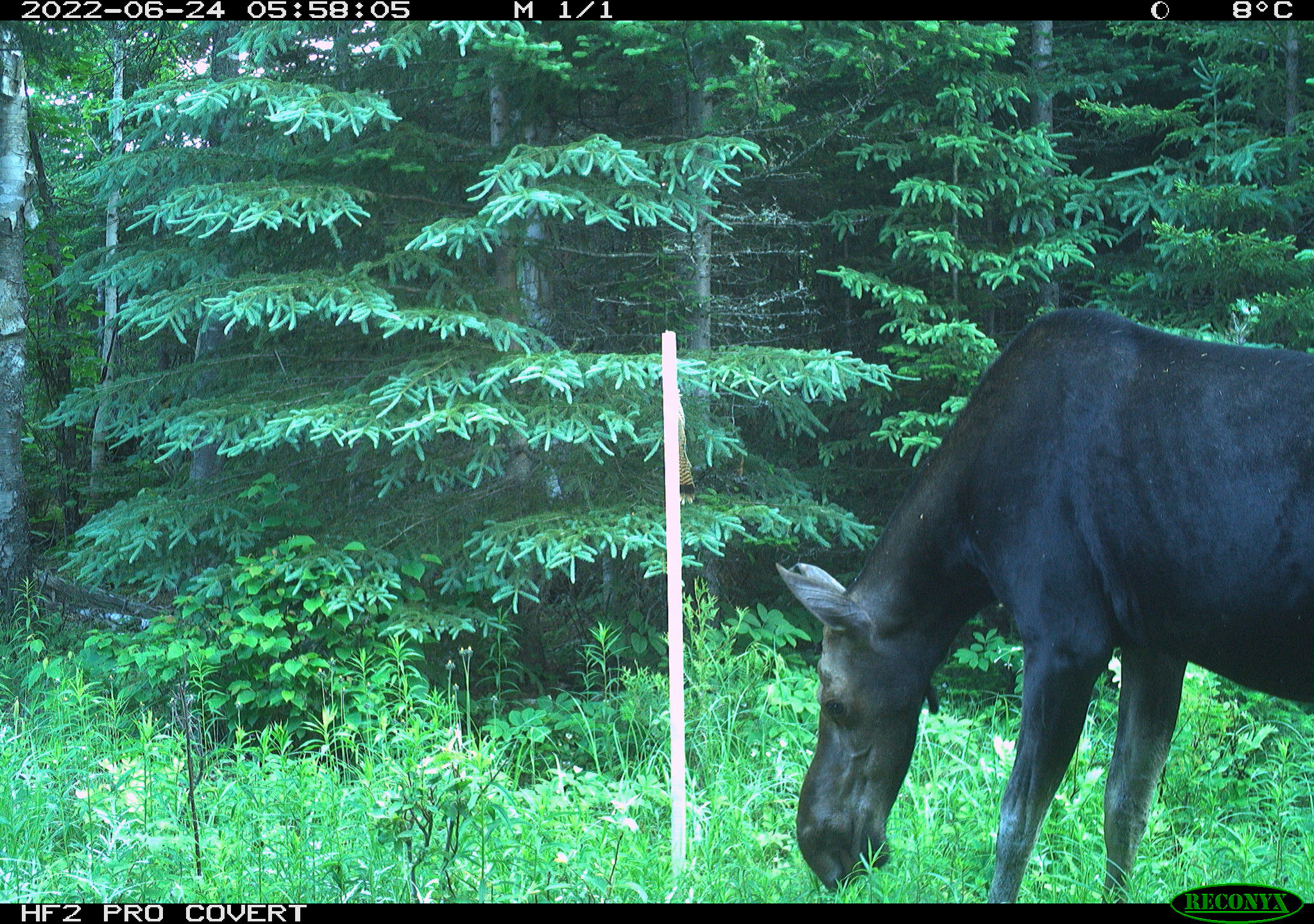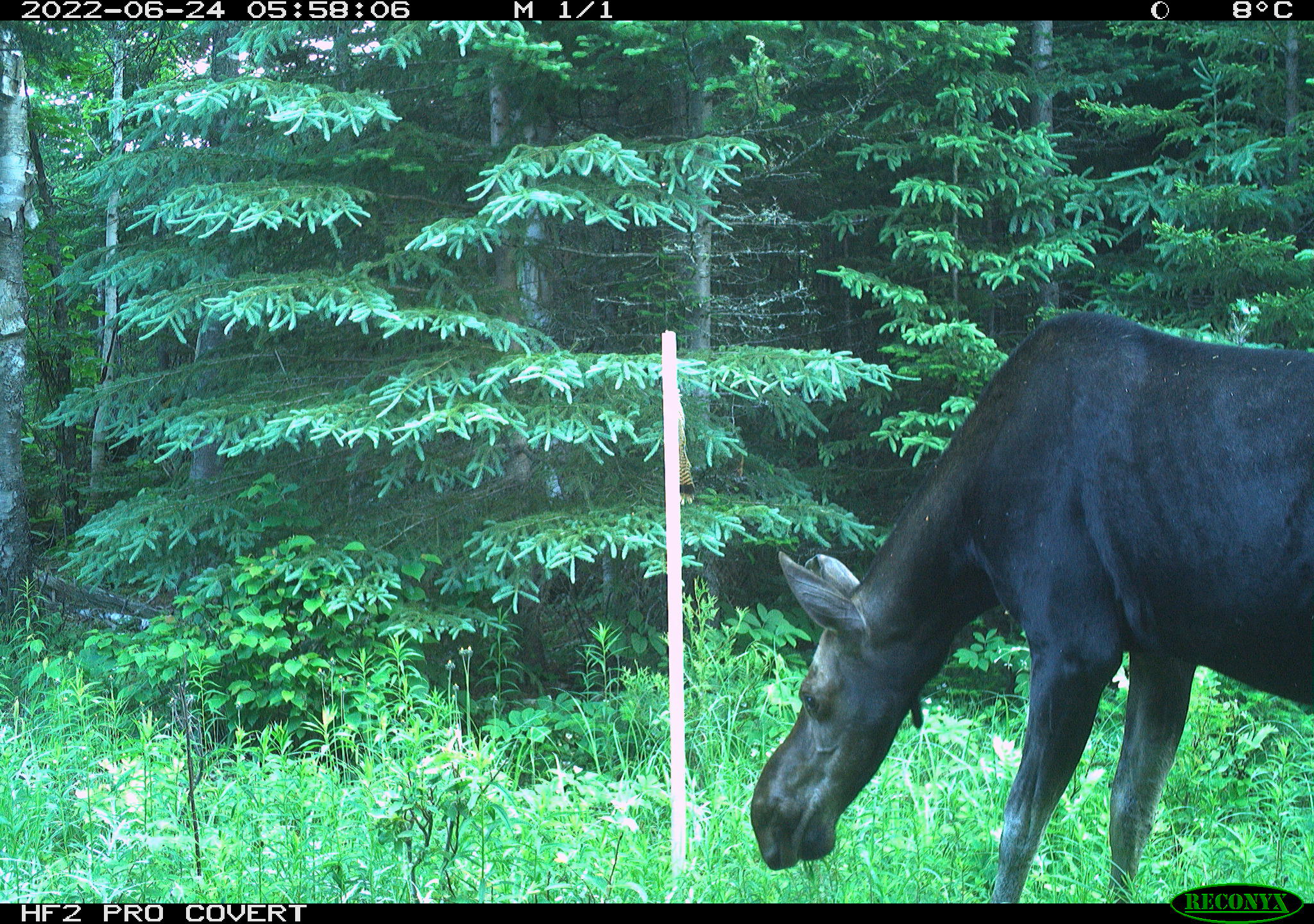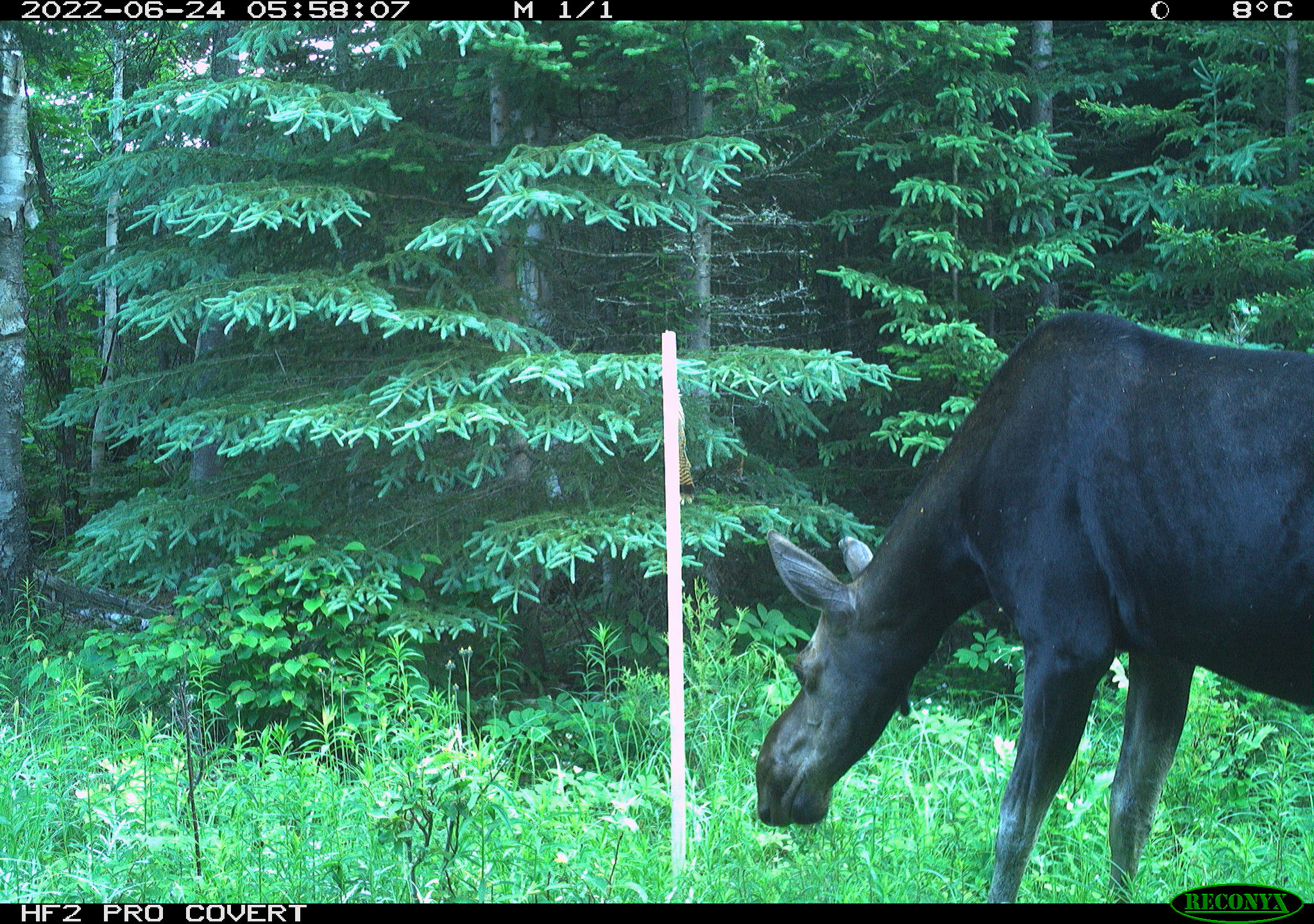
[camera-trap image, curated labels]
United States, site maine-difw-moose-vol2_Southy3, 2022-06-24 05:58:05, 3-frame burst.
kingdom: Animalia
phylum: Chordata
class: Mammalia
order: Artiodactyla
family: Cervidae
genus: Alces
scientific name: Alces alces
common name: moose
Moose (Alces alces).